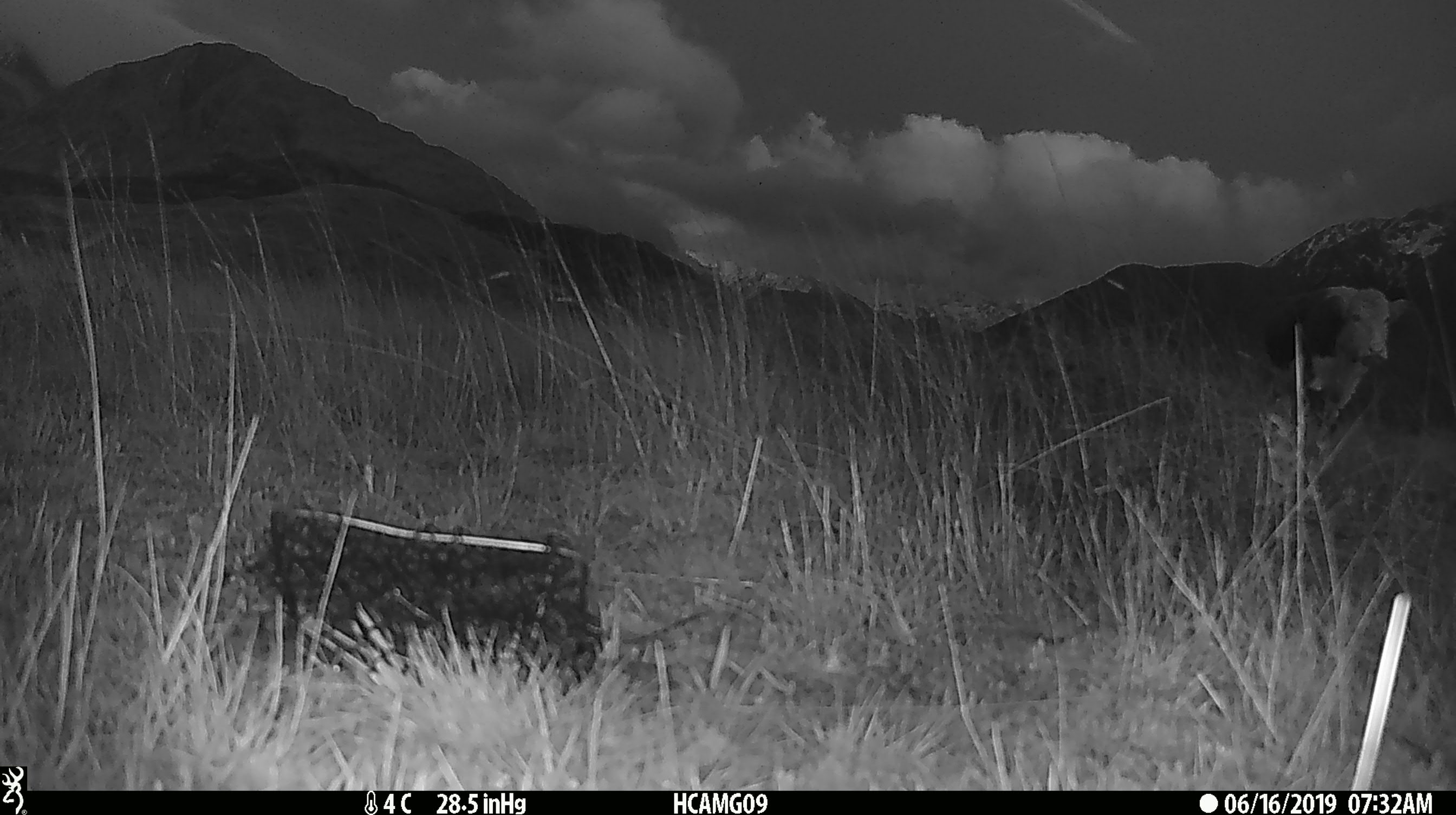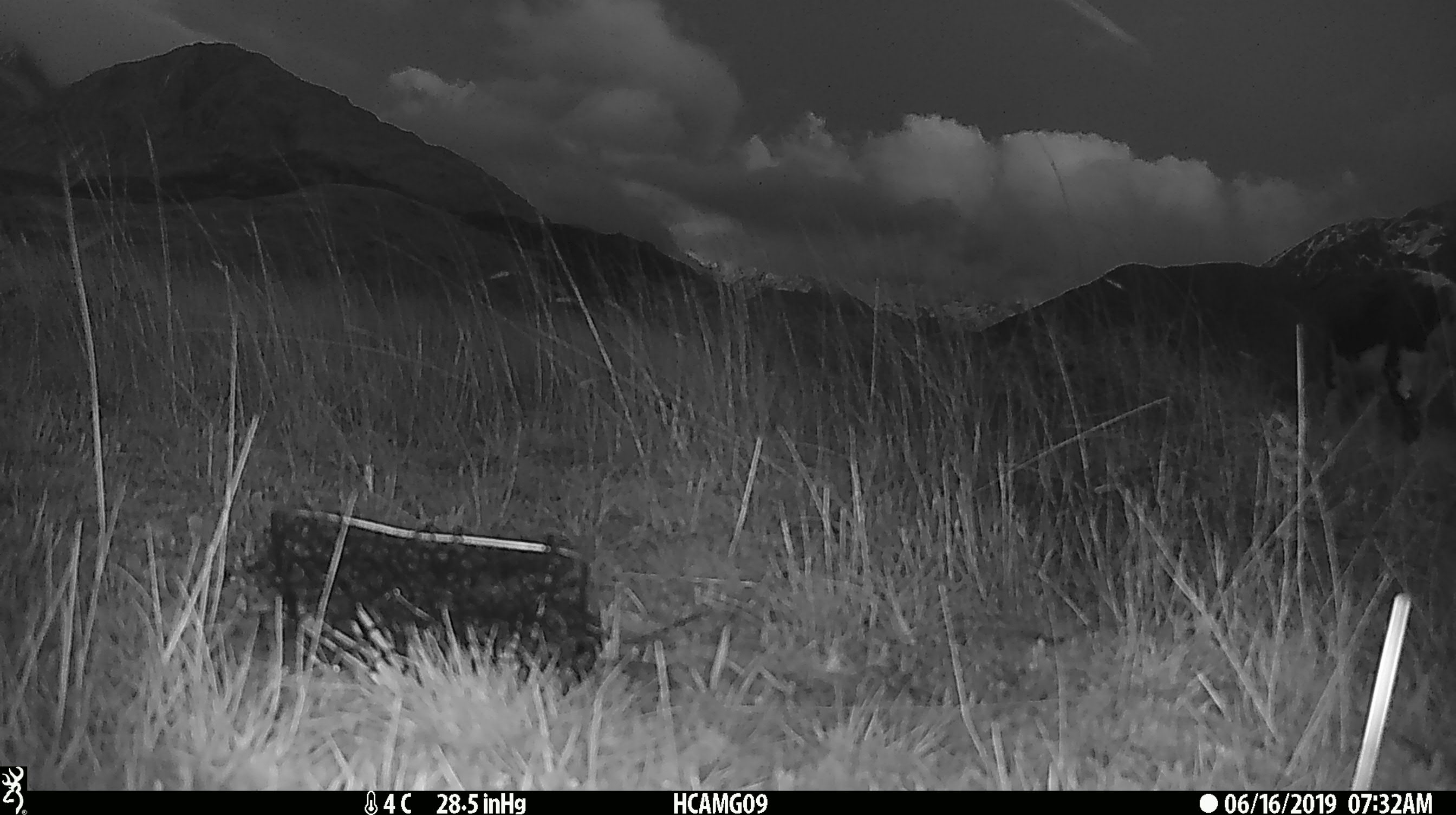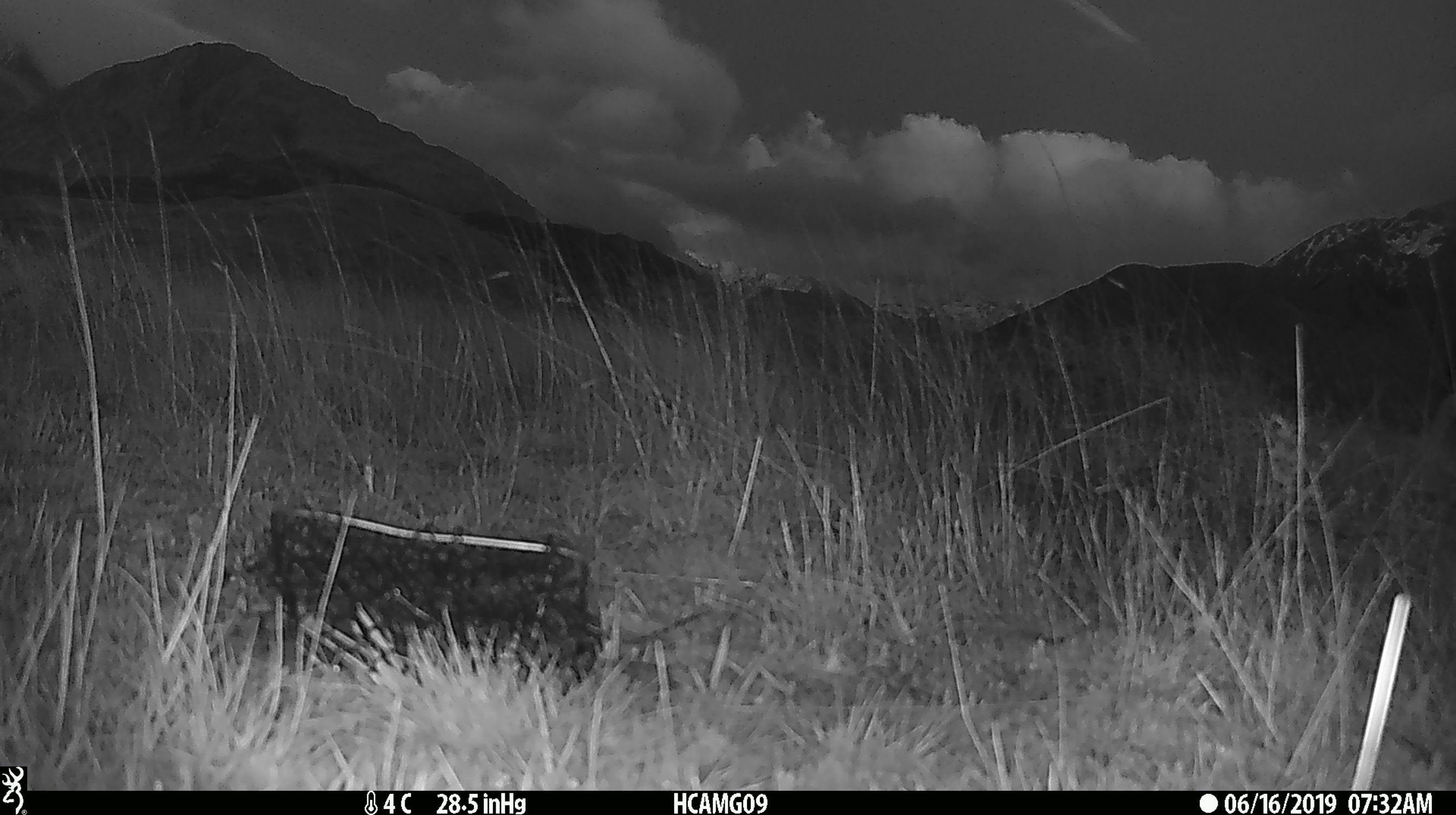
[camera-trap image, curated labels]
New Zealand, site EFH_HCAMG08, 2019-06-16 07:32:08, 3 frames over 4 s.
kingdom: Animalia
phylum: Chordata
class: Mammalia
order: Artiodactyla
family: Bovidae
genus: Bos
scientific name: Bos taurus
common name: domestic cow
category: cow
Cow (domestic cow) (Bos taurus).